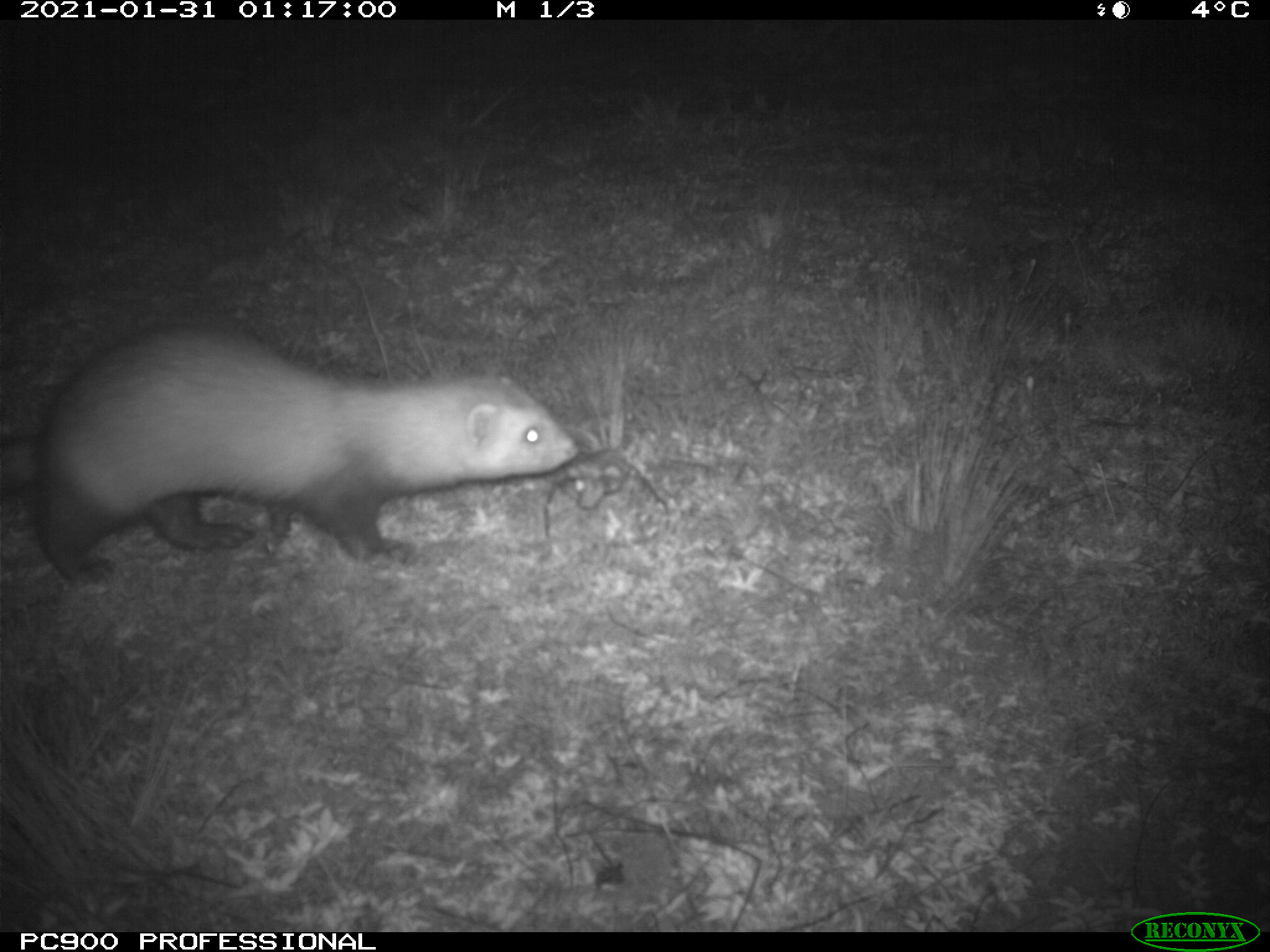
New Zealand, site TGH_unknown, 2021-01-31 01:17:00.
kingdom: Animalia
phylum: Chordata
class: Mammalia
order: Carnivora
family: Mustelidae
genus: Mustela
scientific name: Mustela furo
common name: ferret